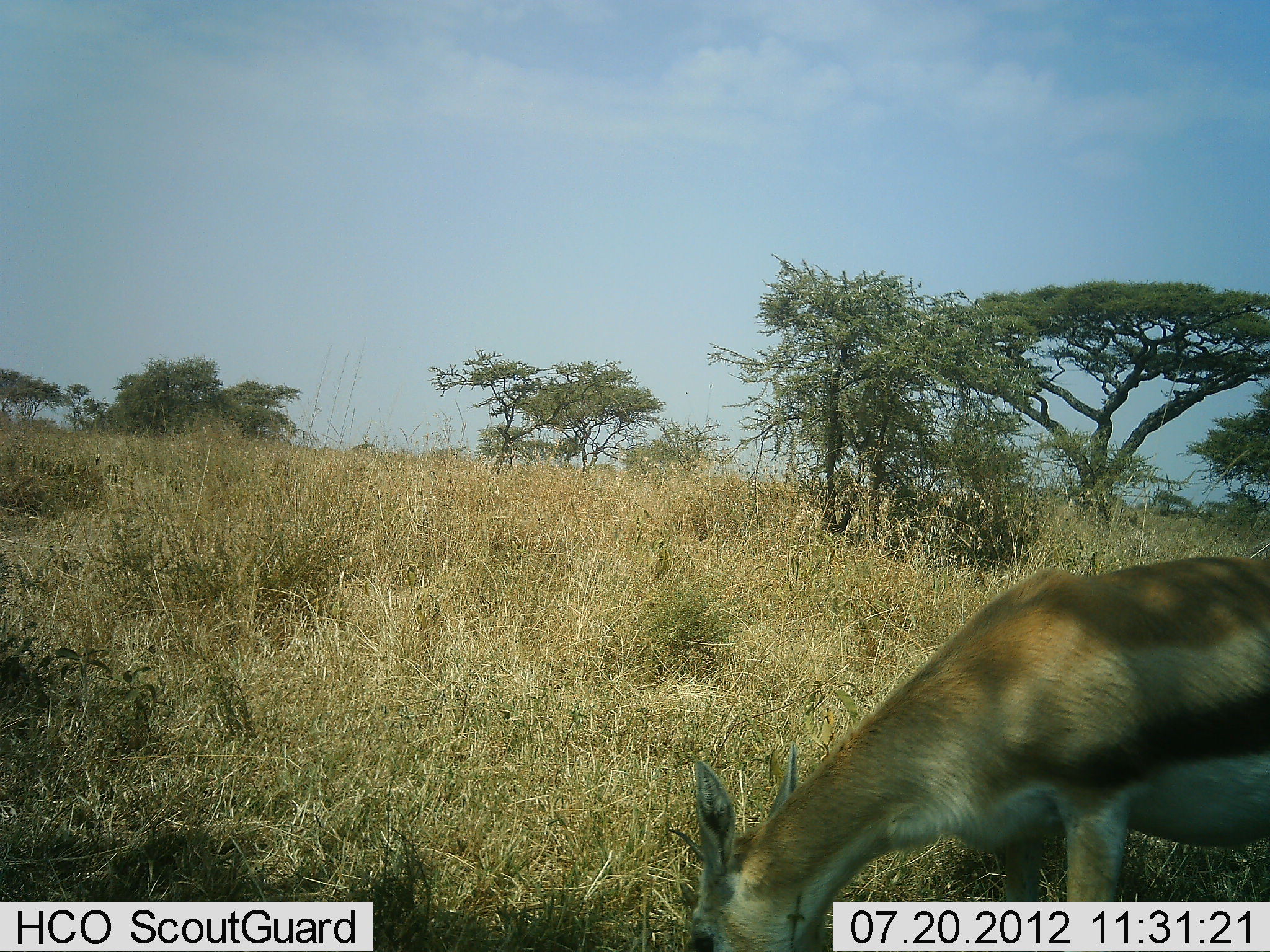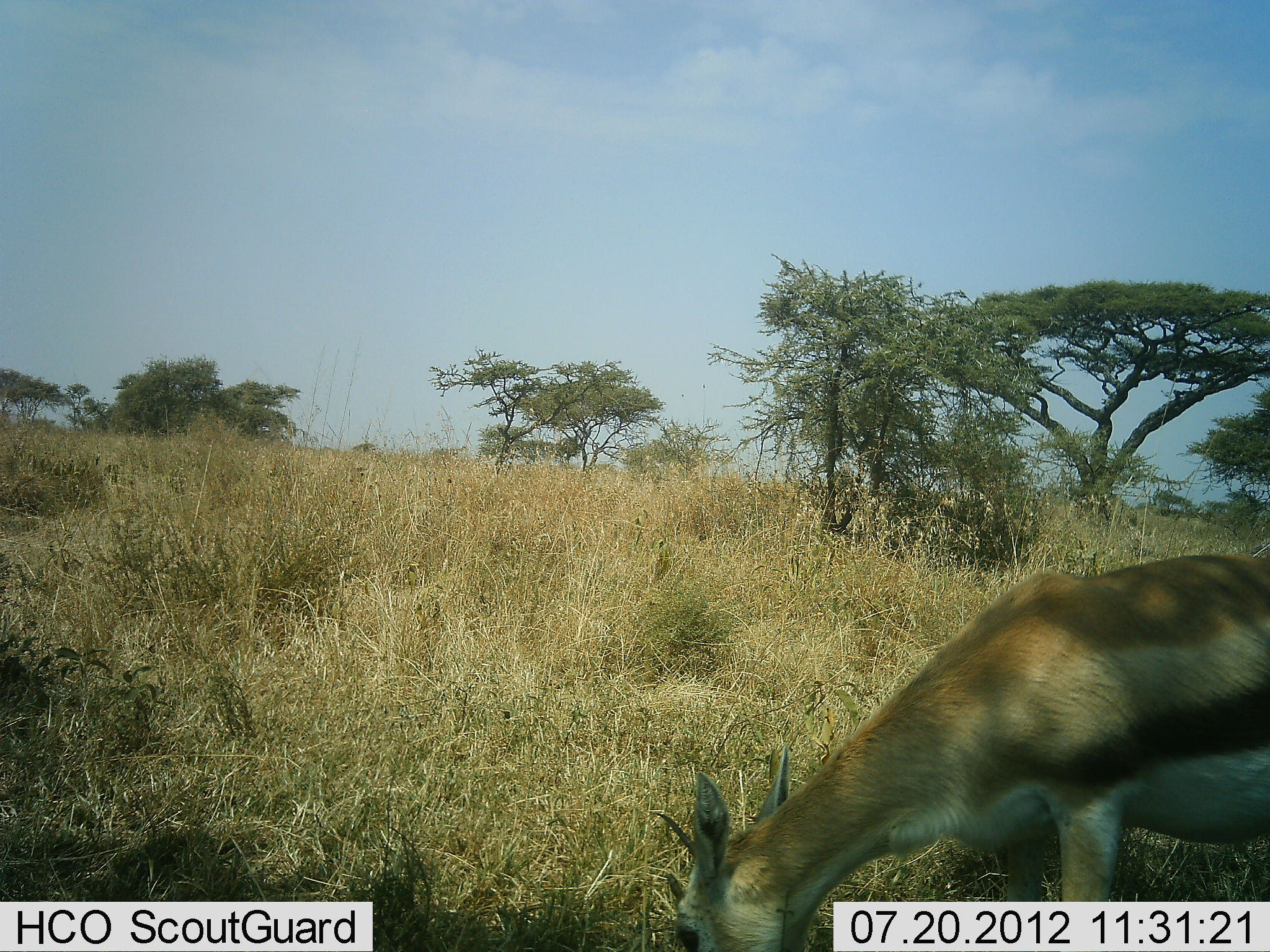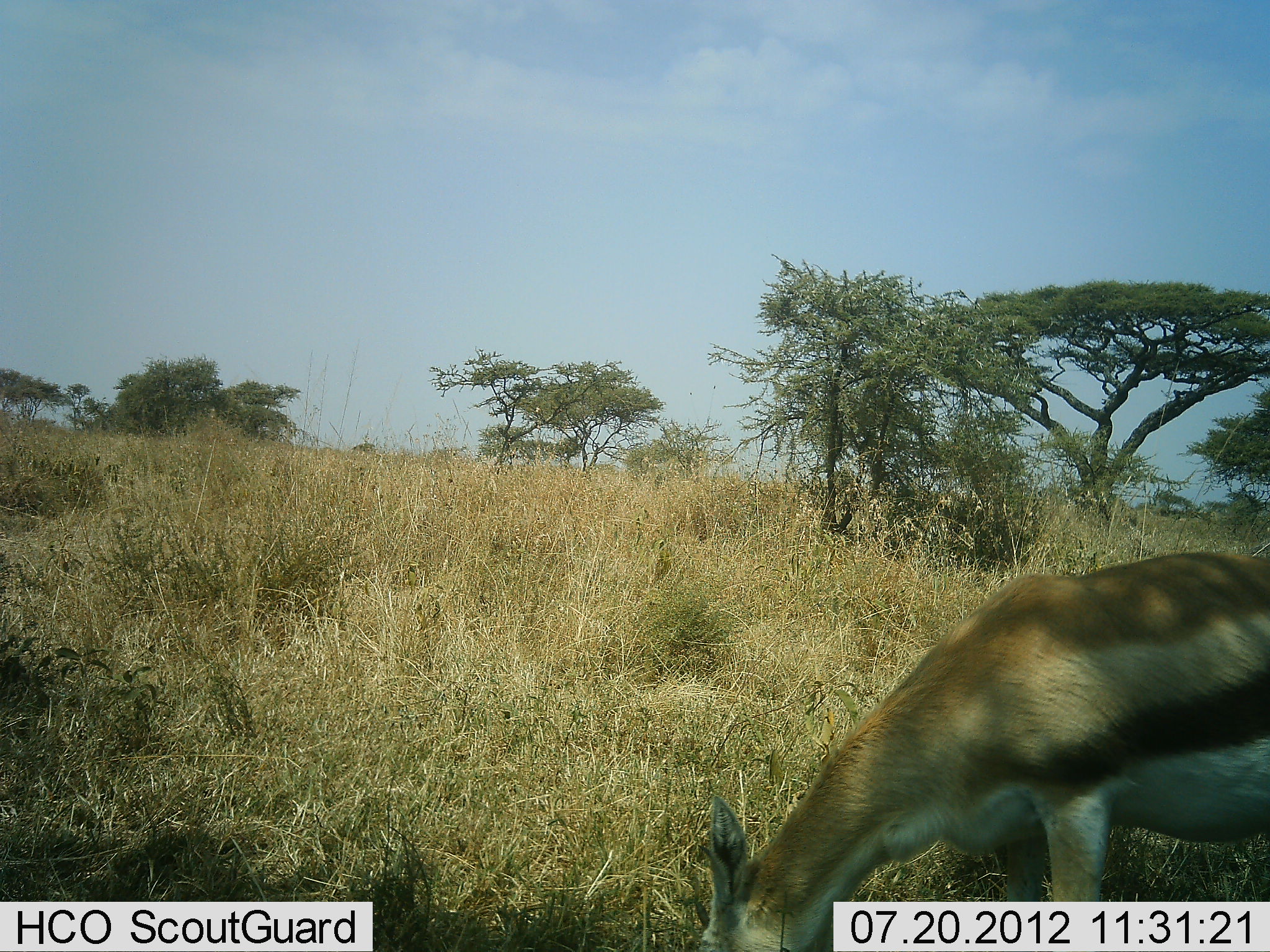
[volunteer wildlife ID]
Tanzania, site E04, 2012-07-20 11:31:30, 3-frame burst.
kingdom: Animalia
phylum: Chordata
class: Mammalia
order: Artiodactyla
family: Bovidae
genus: Eudorcas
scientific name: Eudorcas thomsonii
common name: thomson's gazelle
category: gazellethomsons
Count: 1.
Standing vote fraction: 20%.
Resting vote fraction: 0%.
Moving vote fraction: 0%.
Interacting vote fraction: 0%.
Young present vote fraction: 0%.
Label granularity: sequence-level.